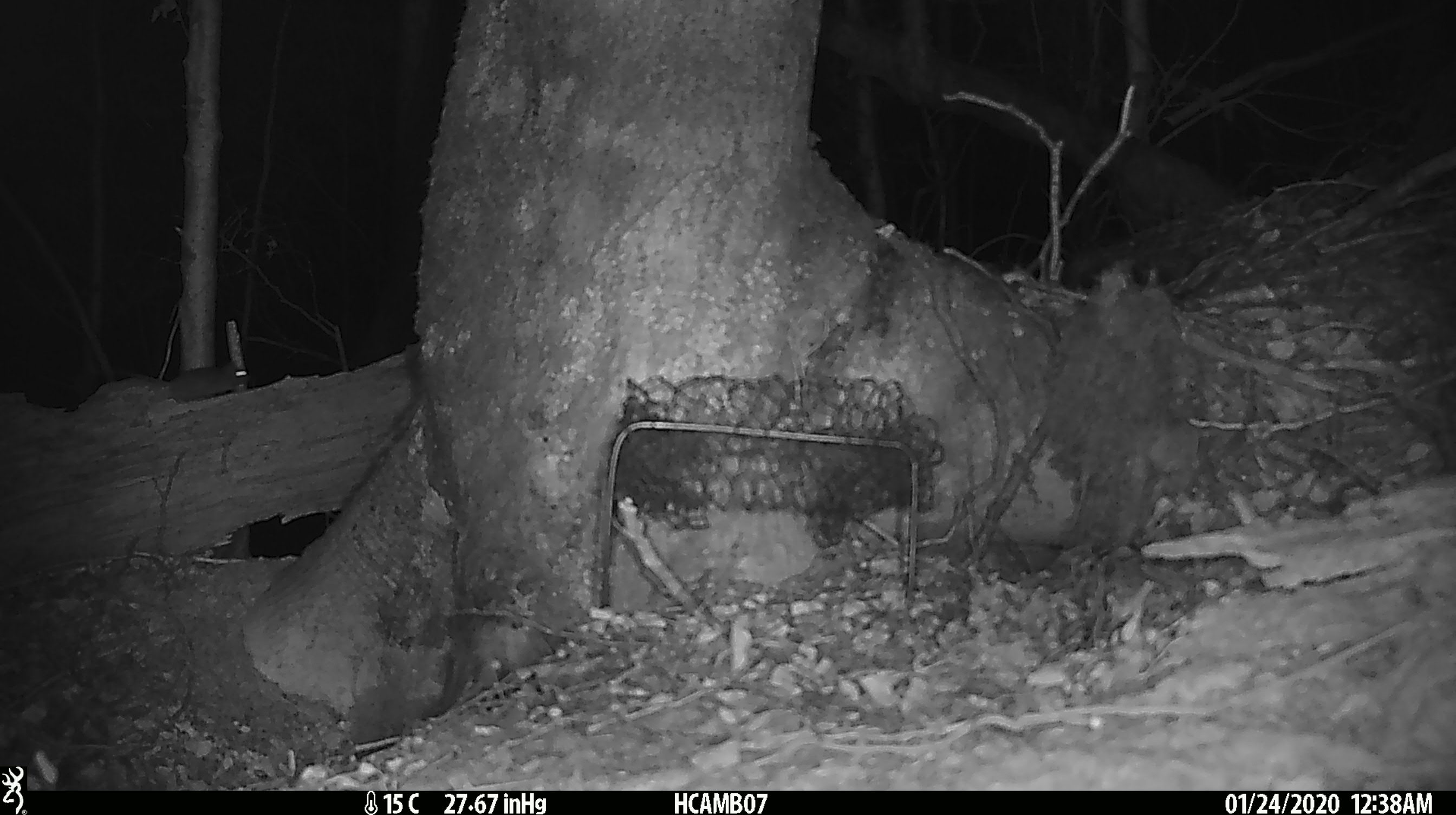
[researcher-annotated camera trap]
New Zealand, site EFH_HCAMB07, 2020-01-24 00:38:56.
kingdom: Animalia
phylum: Chordata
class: Mammalia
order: Rodentia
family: Muridae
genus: Mus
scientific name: Mus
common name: mouse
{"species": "mouse (Mus)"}